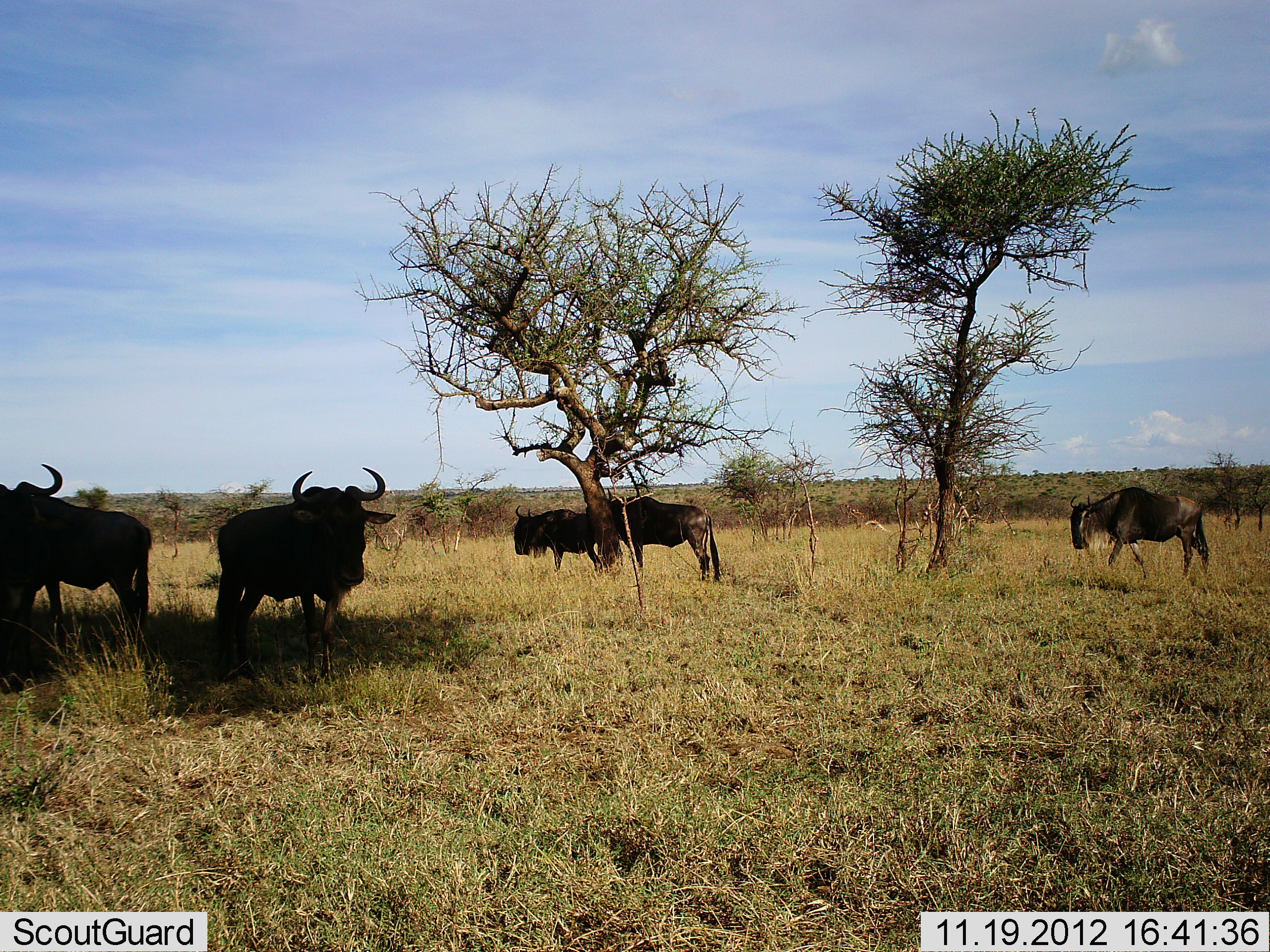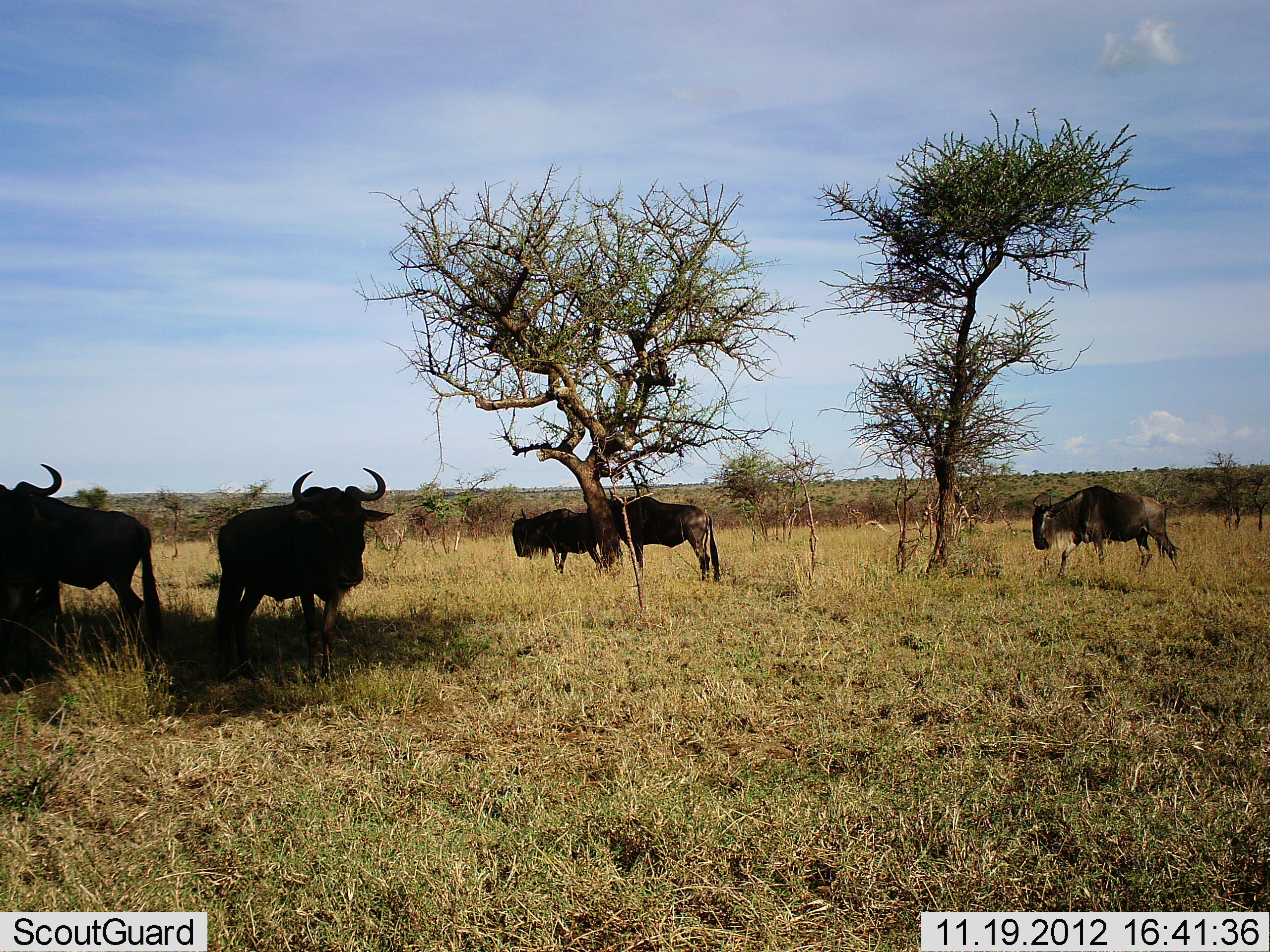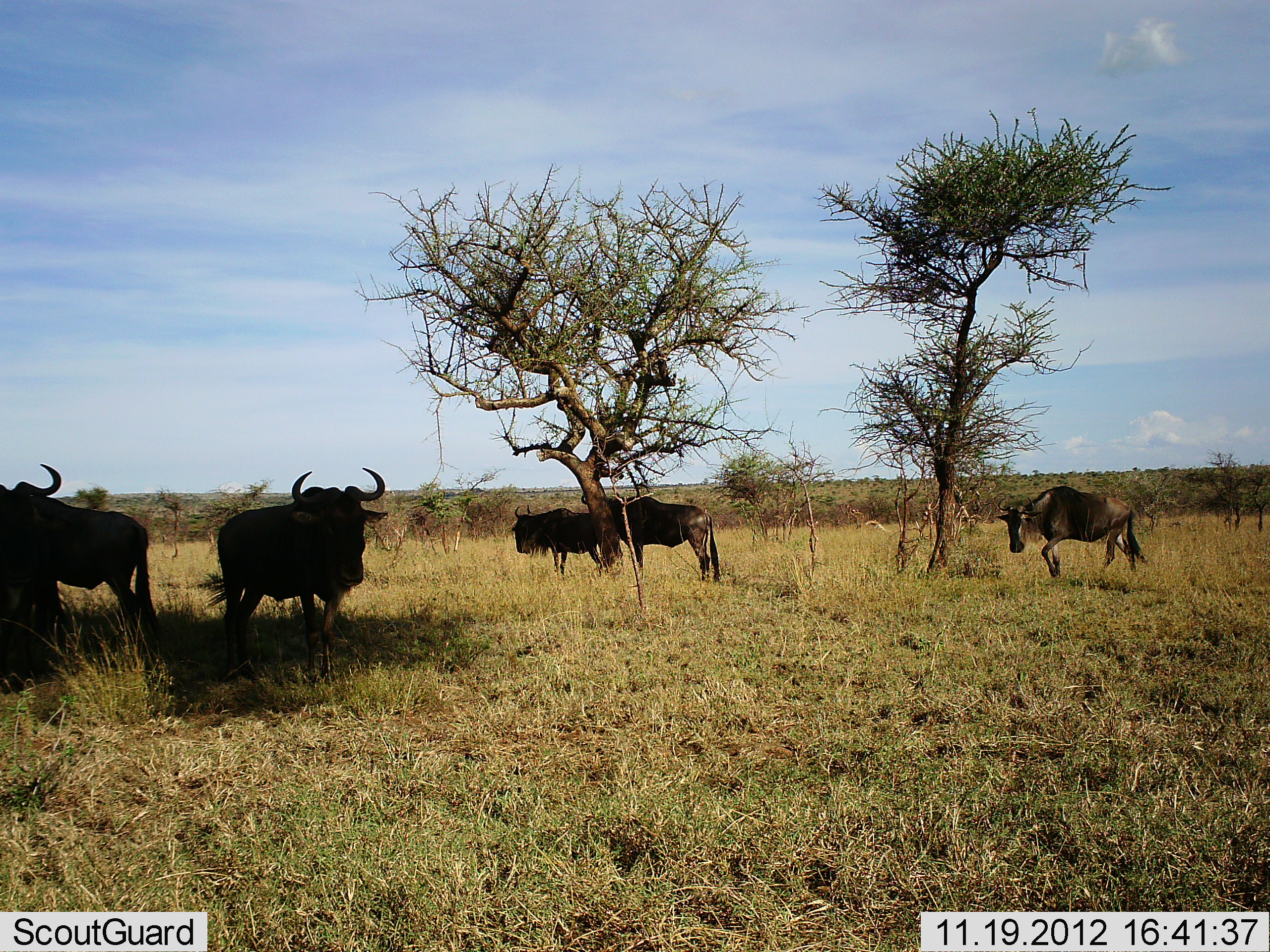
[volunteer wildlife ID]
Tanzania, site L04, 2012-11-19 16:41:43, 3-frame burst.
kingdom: Animalia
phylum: Chordata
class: Mammalia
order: Artiodactyla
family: Bovidae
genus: Connochaetes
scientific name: Connochaetes taurinus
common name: blue wildebeest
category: wildebeest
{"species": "wildebeest (blue wildebeest) (Connochaetes taurinus)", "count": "6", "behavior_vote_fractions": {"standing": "100%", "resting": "0%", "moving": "80%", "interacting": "0%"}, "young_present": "0%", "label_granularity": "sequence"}